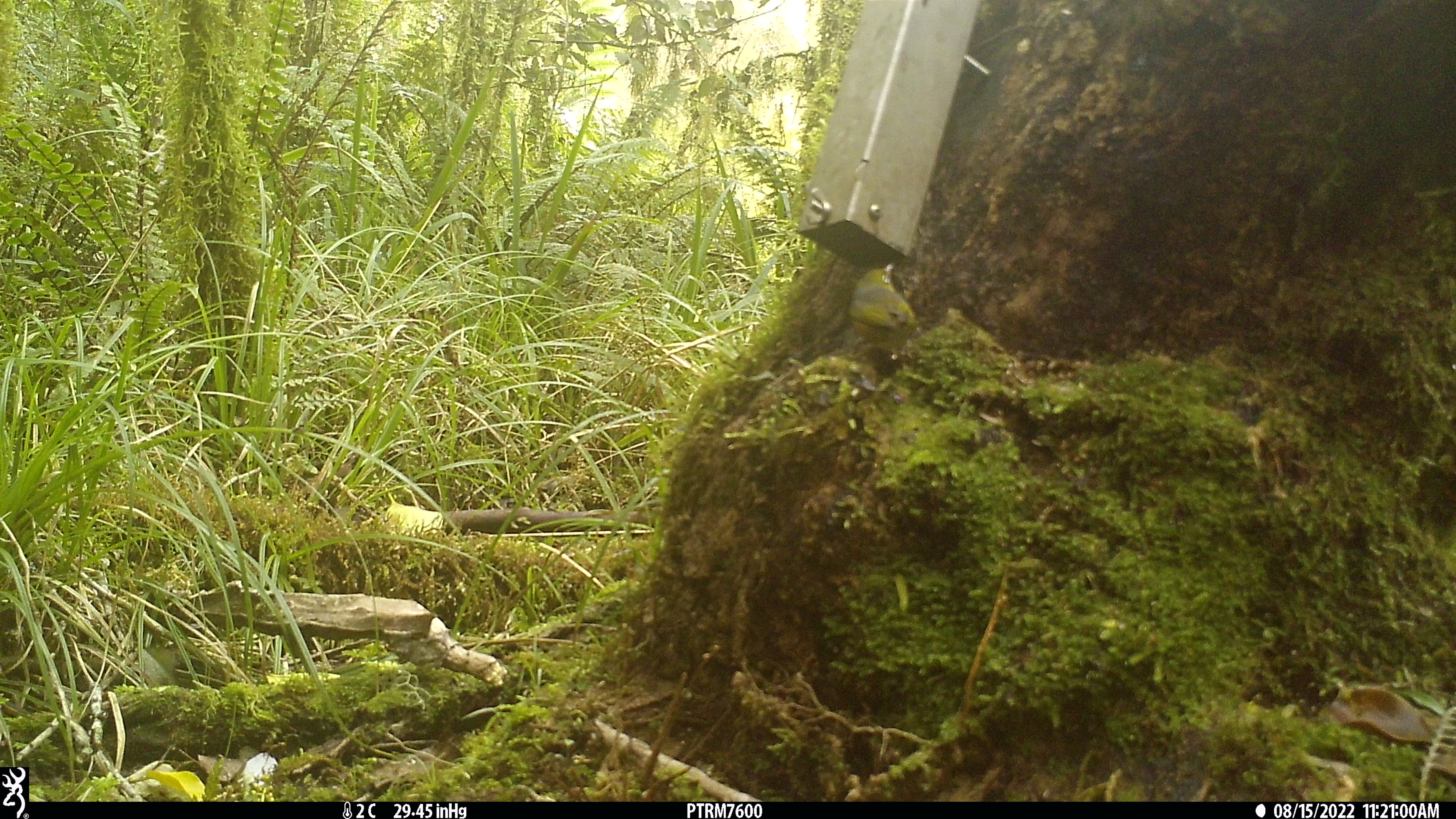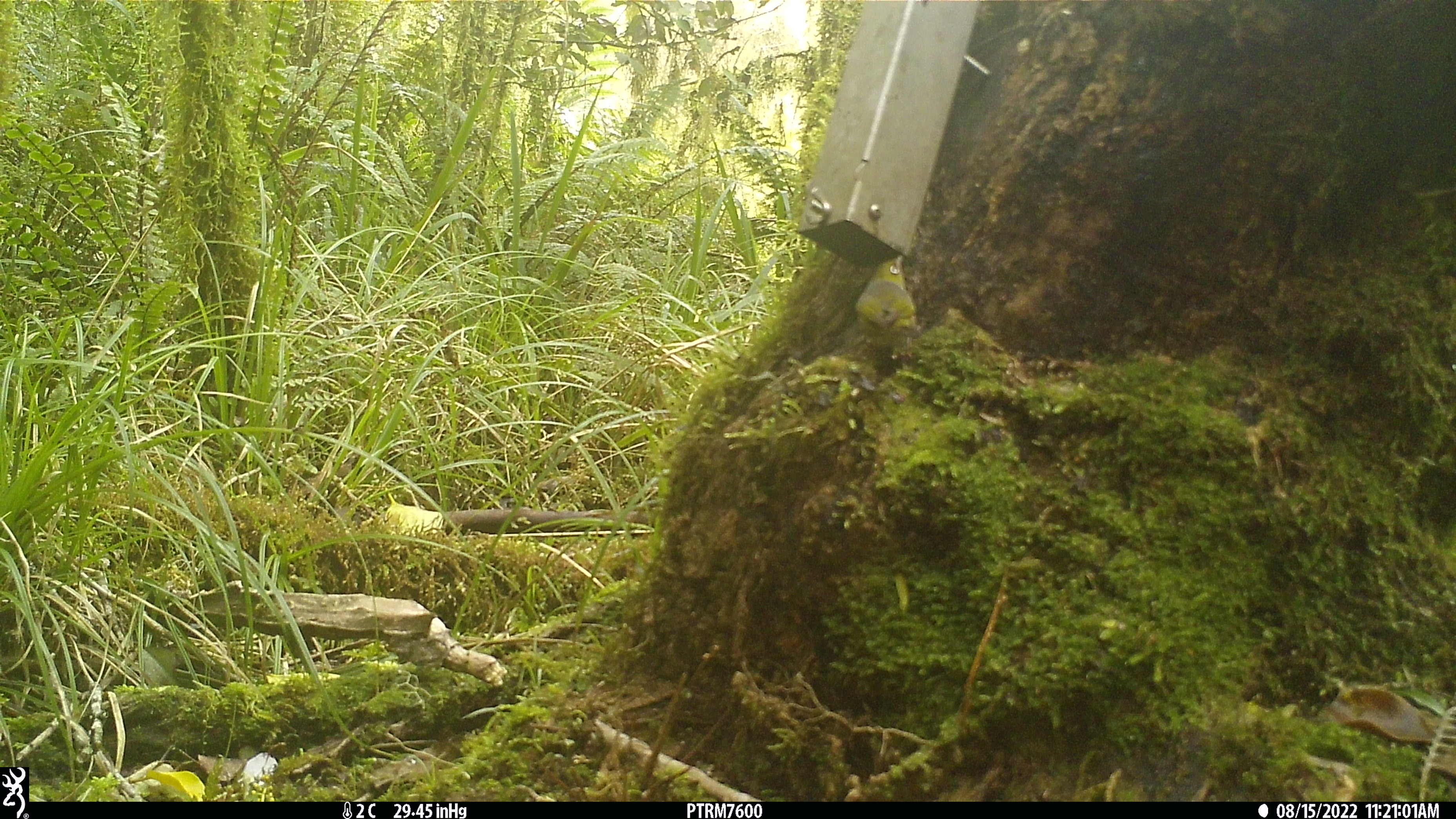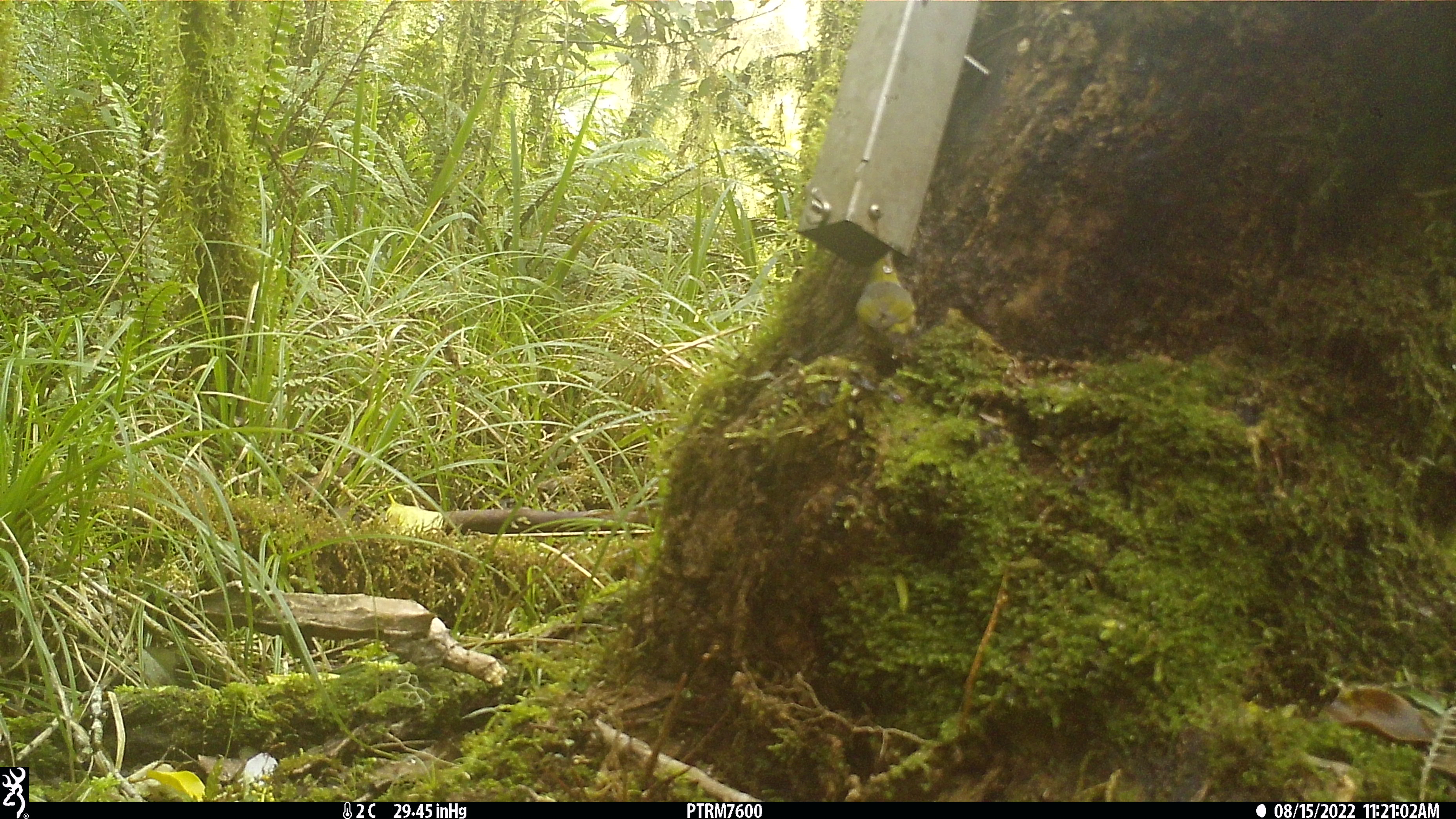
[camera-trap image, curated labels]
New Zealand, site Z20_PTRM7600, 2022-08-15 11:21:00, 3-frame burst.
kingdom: Animalia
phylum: Chordata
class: Aves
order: Passeriformes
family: Zosteropidae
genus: Zosterops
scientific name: Zosterops lateralis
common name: silvereye